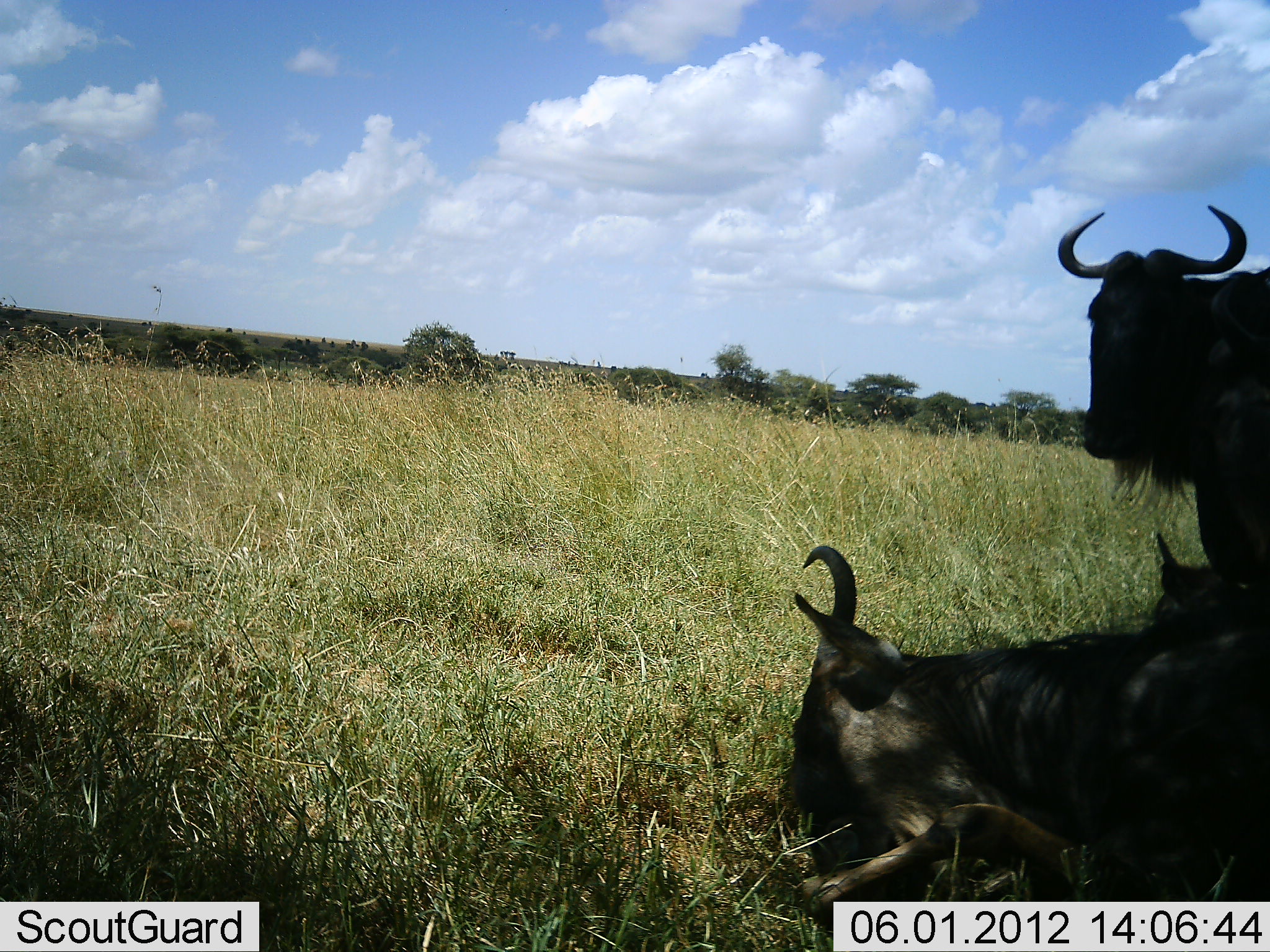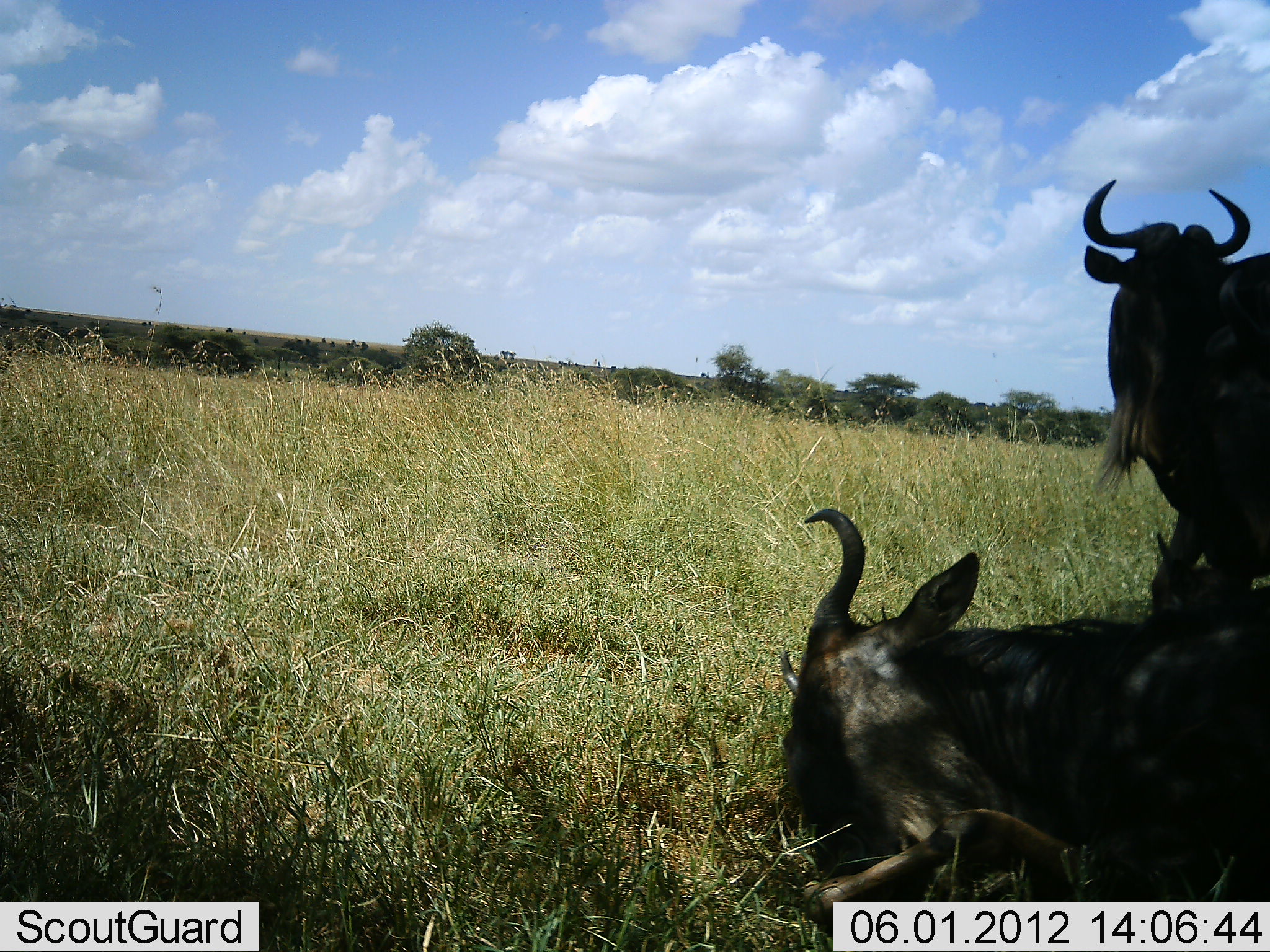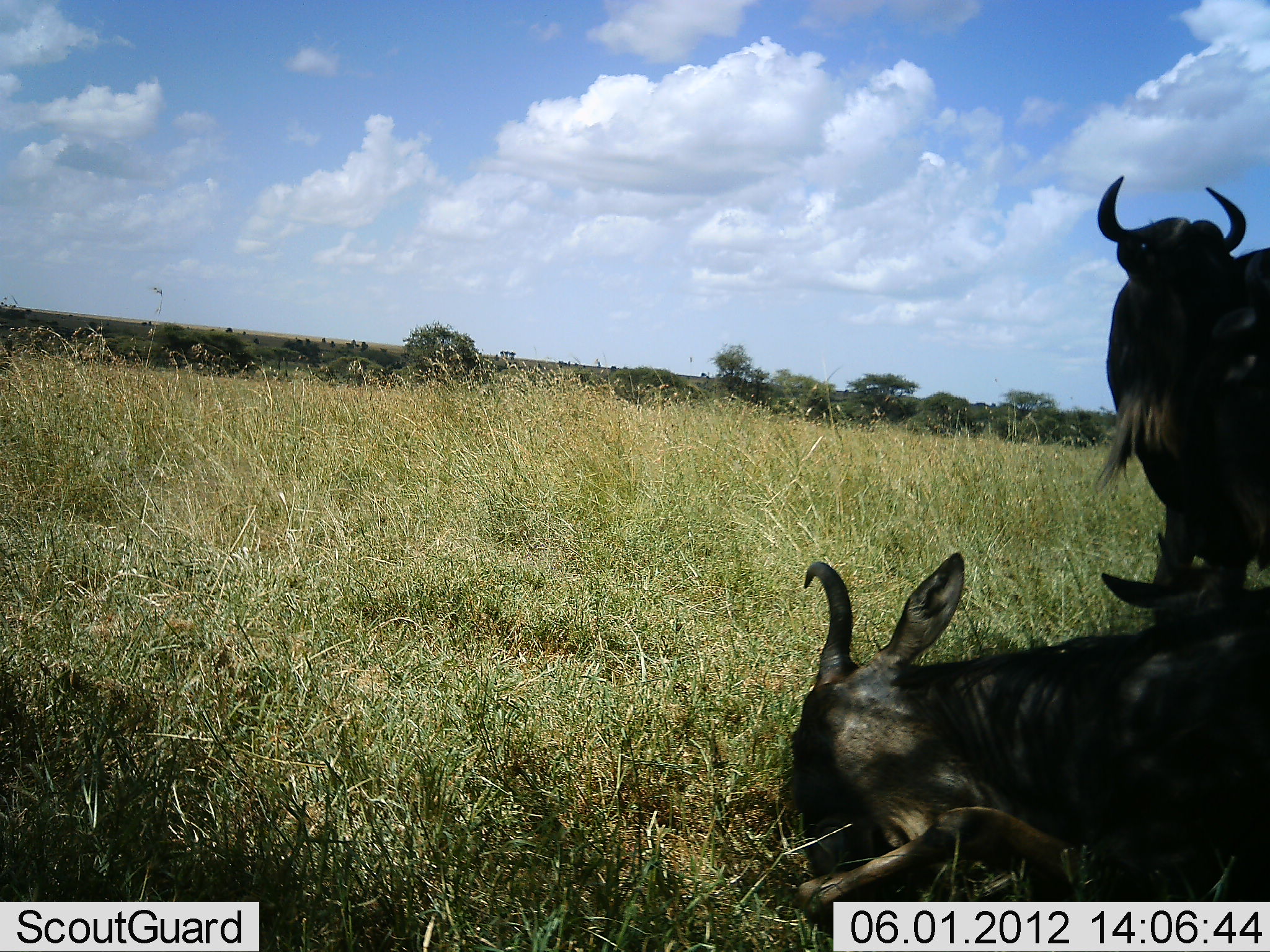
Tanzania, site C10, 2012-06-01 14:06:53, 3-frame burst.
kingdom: Animalia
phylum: Chordata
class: Mammalia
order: Artiodactyla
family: Bovidae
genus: Connochaetes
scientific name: Connochaetes taurinus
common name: blue wildebeest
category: wildebeest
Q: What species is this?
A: Wildebeest (blue wildebeest) (Connochaetes taurinus).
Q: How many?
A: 3.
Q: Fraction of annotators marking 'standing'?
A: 80%.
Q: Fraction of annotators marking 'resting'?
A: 100%.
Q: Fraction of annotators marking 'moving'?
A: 20%.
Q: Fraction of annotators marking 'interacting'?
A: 0%.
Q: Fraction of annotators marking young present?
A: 10%.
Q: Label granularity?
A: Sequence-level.